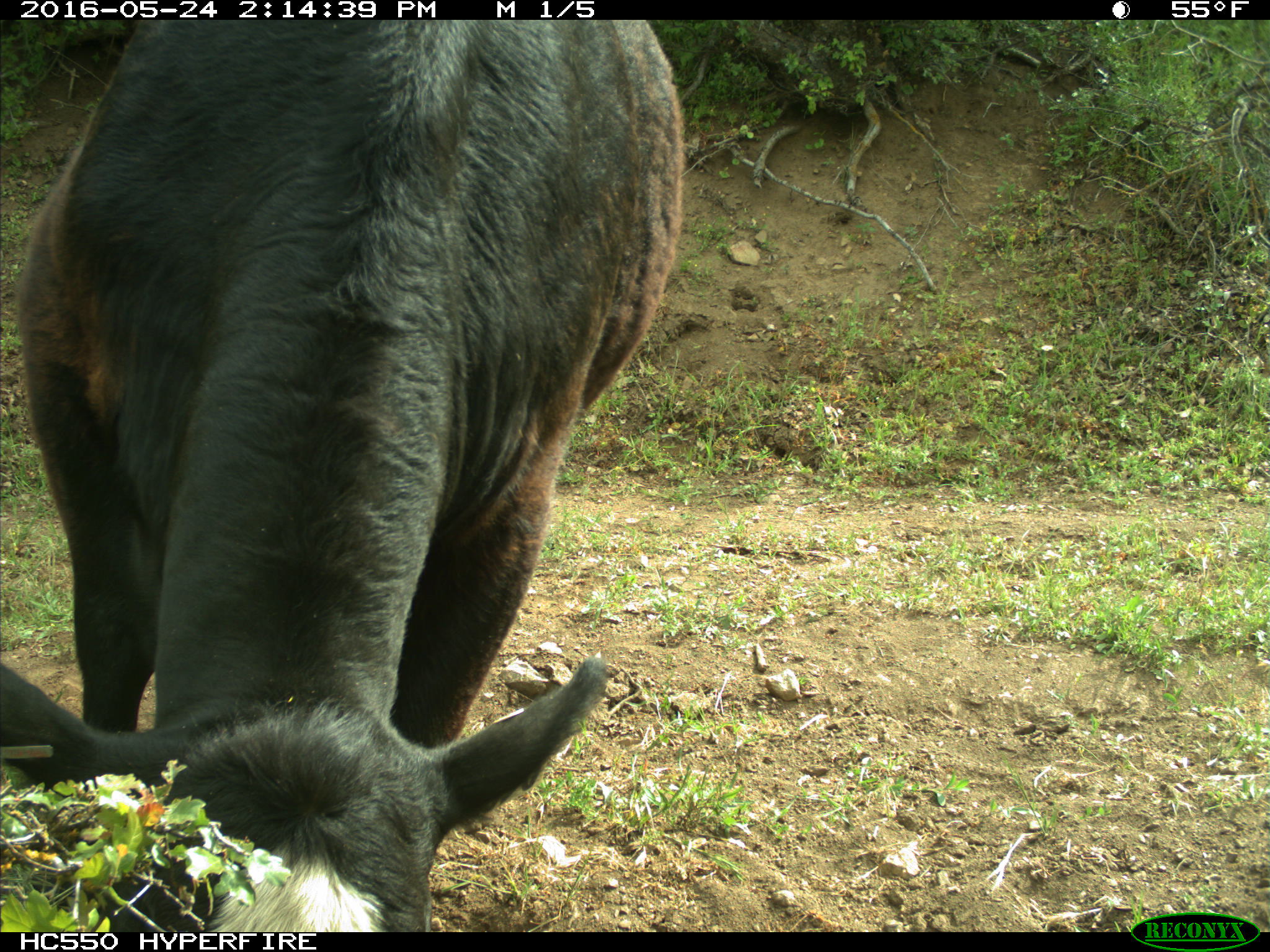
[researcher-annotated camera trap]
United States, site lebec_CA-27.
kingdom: Animalia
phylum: Chordata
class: Mammalia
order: Artiodactyla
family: Bovidae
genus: Bos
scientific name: Bos taurus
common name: domestic cow